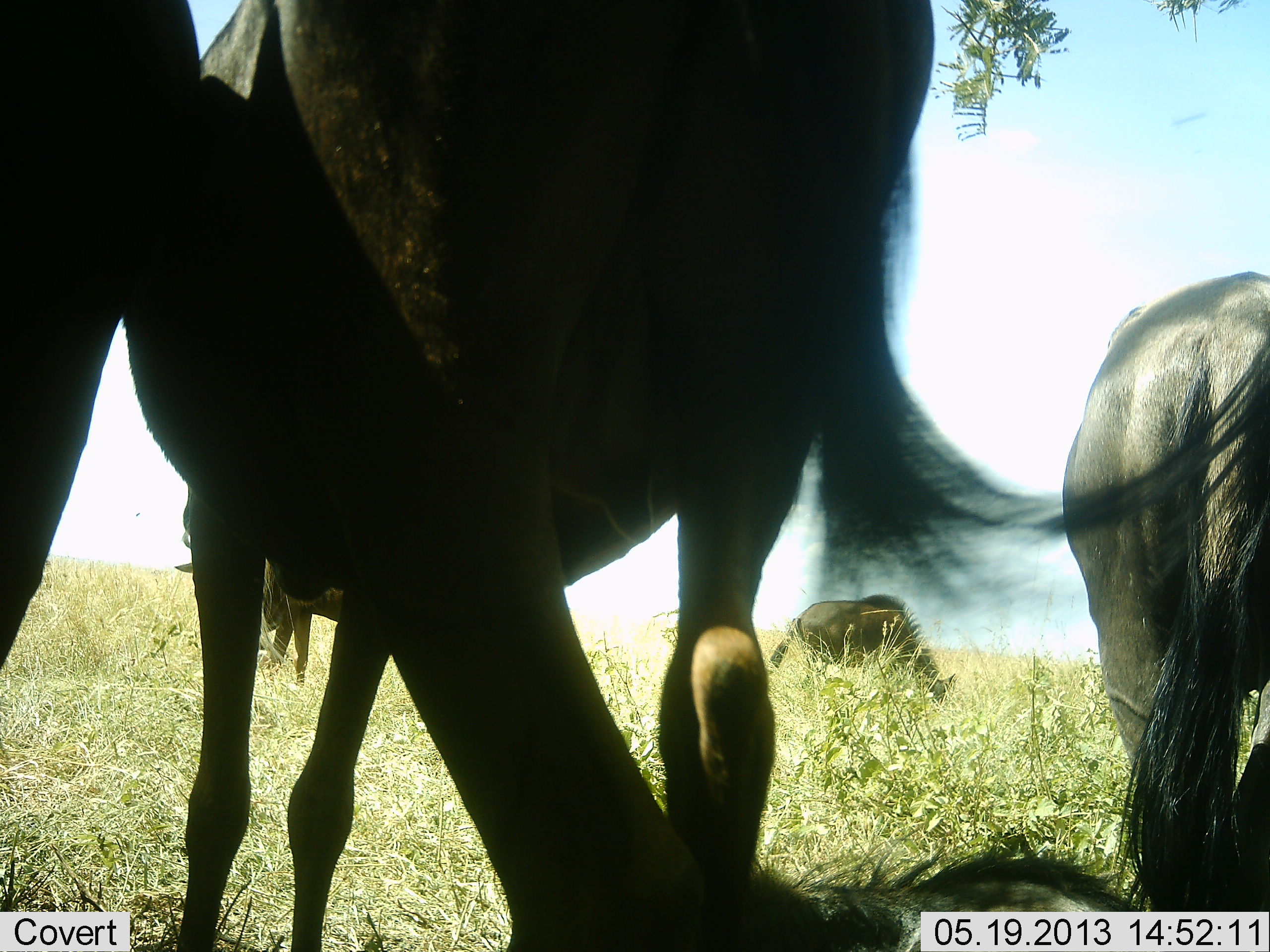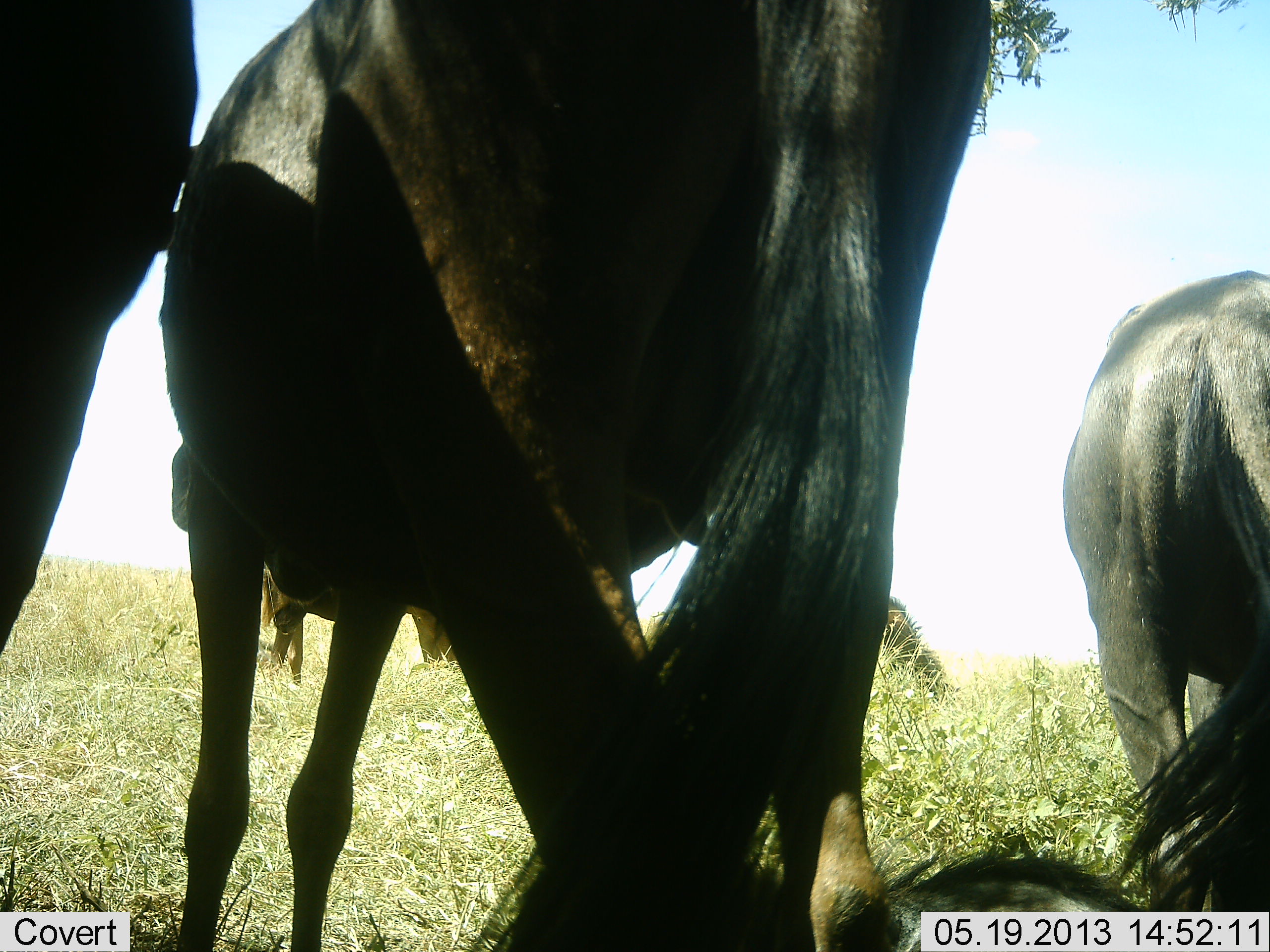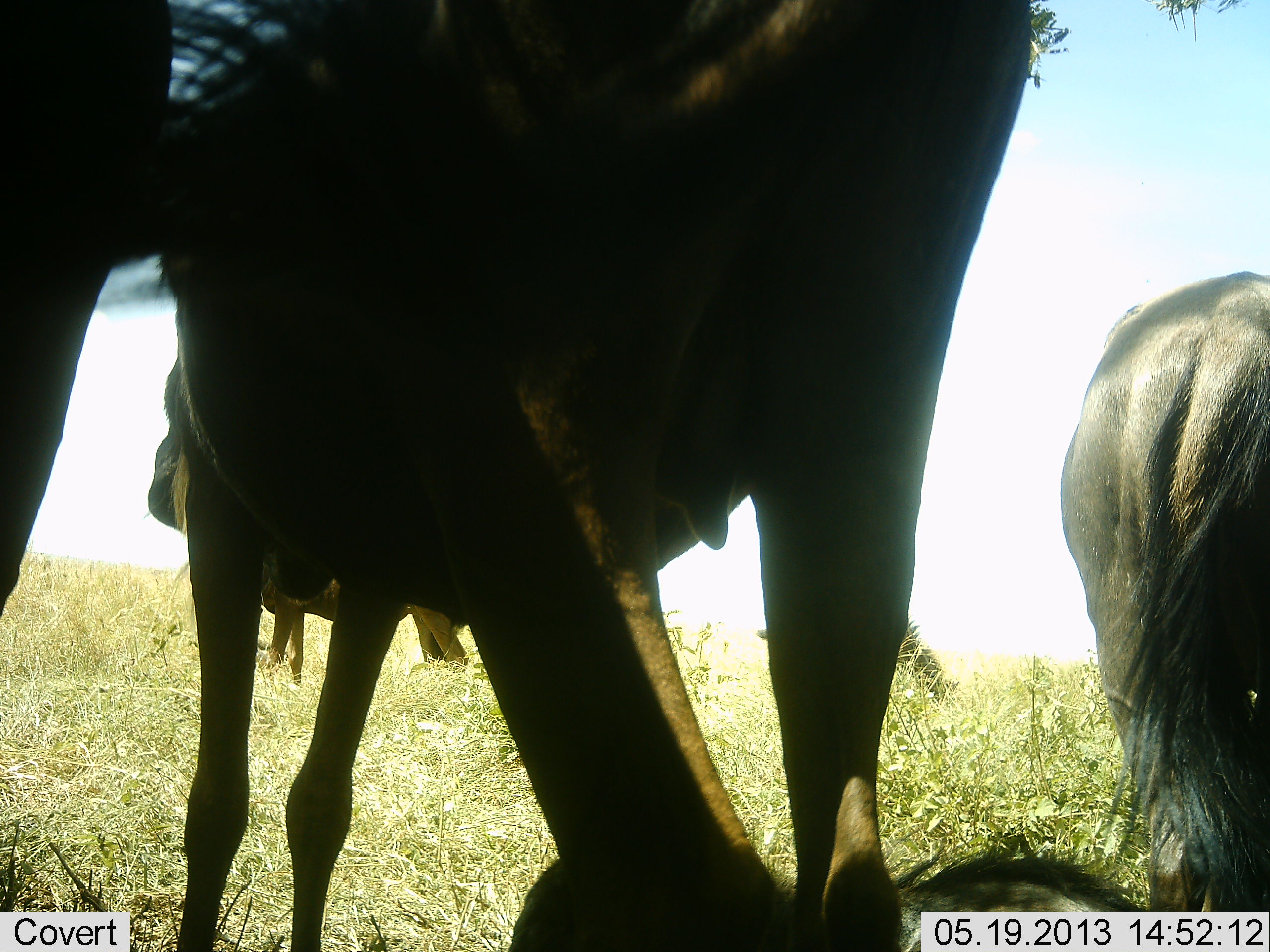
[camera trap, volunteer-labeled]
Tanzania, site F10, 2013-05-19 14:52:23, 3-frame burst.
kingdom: Animalia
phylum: Chordata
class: Mammalia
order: Artiodactyla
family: Bovidae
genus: Connochaetes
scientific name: Connochaetes taurinus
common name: blue wildebeest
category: wildebeest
Wildebeest (blue wildebeest) (Connochaetes taurinus), count 5. Behavior (volunteer vote fractions): standing 90%, resting 40%, moving 0%, interacting 0%. Young present (vote fraction): 0%. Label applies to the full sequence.